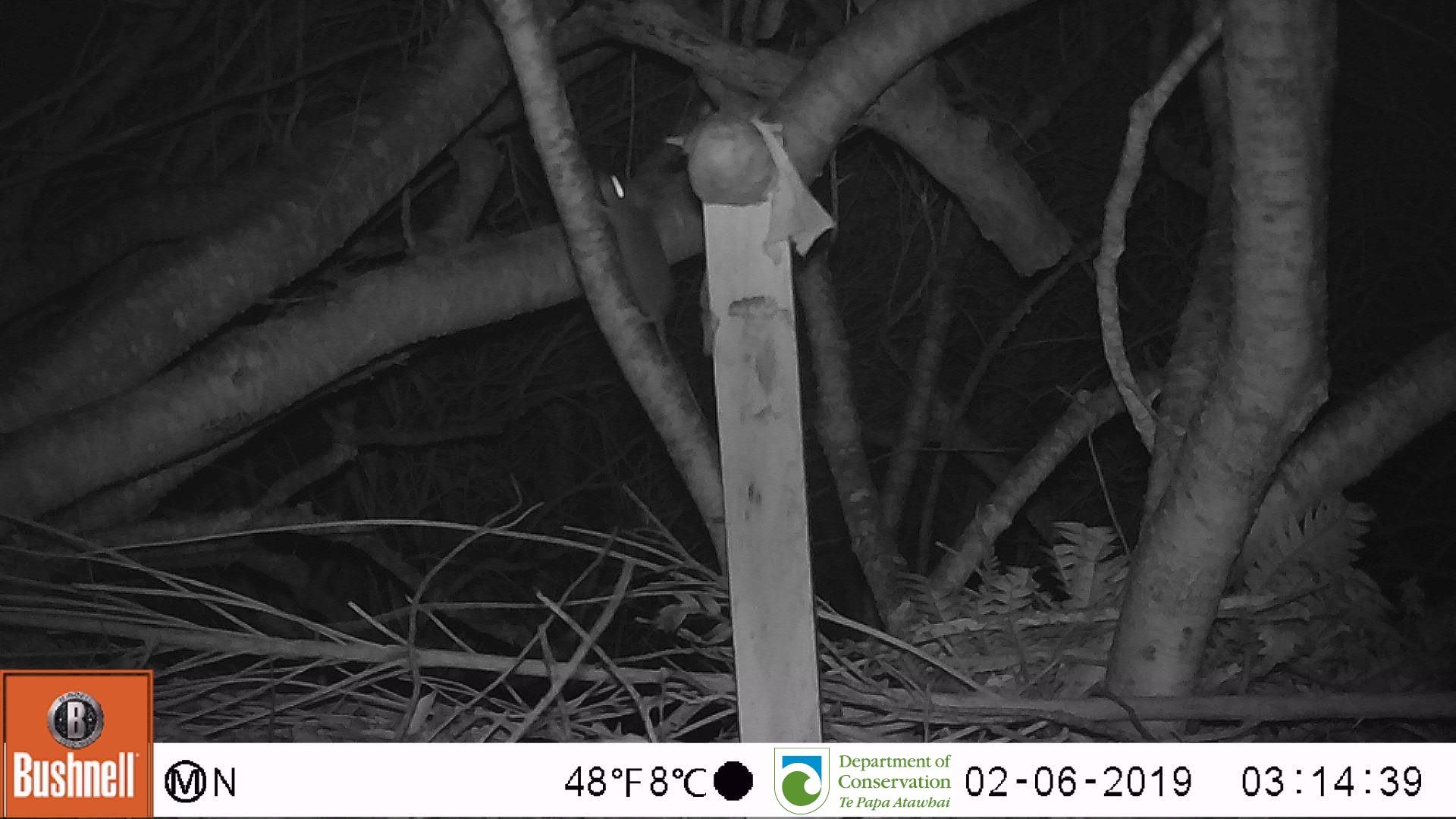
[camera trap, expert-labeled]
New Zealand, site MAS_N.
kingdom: Animalia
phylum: Chordata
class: Mammalia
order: Rodentia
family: Muridae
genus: Mus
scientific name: Mus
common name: mouse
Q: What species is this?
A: Mouse (Mus).